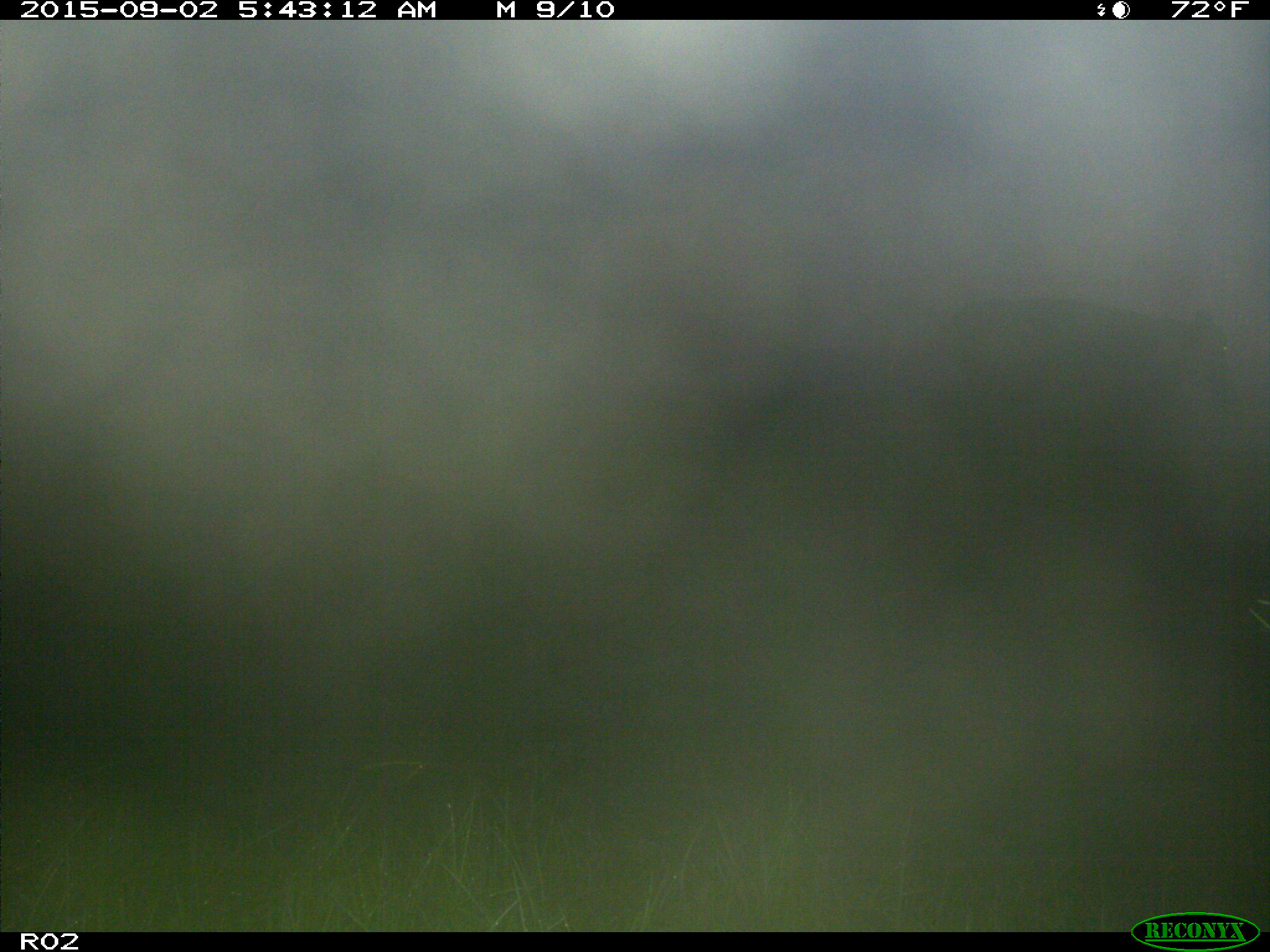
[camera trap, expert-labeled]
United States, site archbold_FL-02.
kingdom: Animalia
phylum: Chordata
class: Mammalia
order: Artiodactyla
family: Bovidae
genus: Bos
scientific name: Bos taurus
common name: domestic cow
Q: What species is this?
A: Bos taurus (domestic cow).